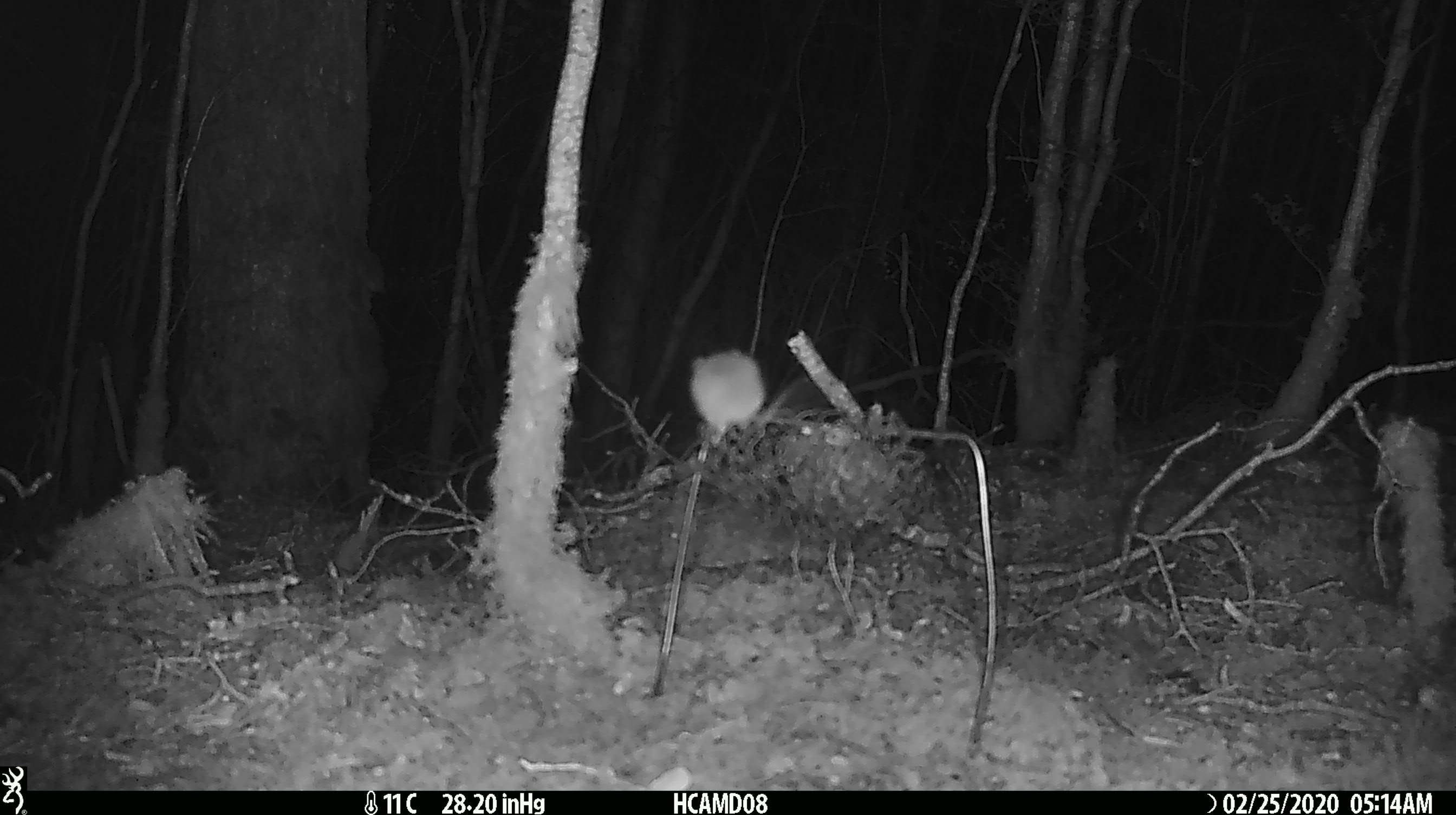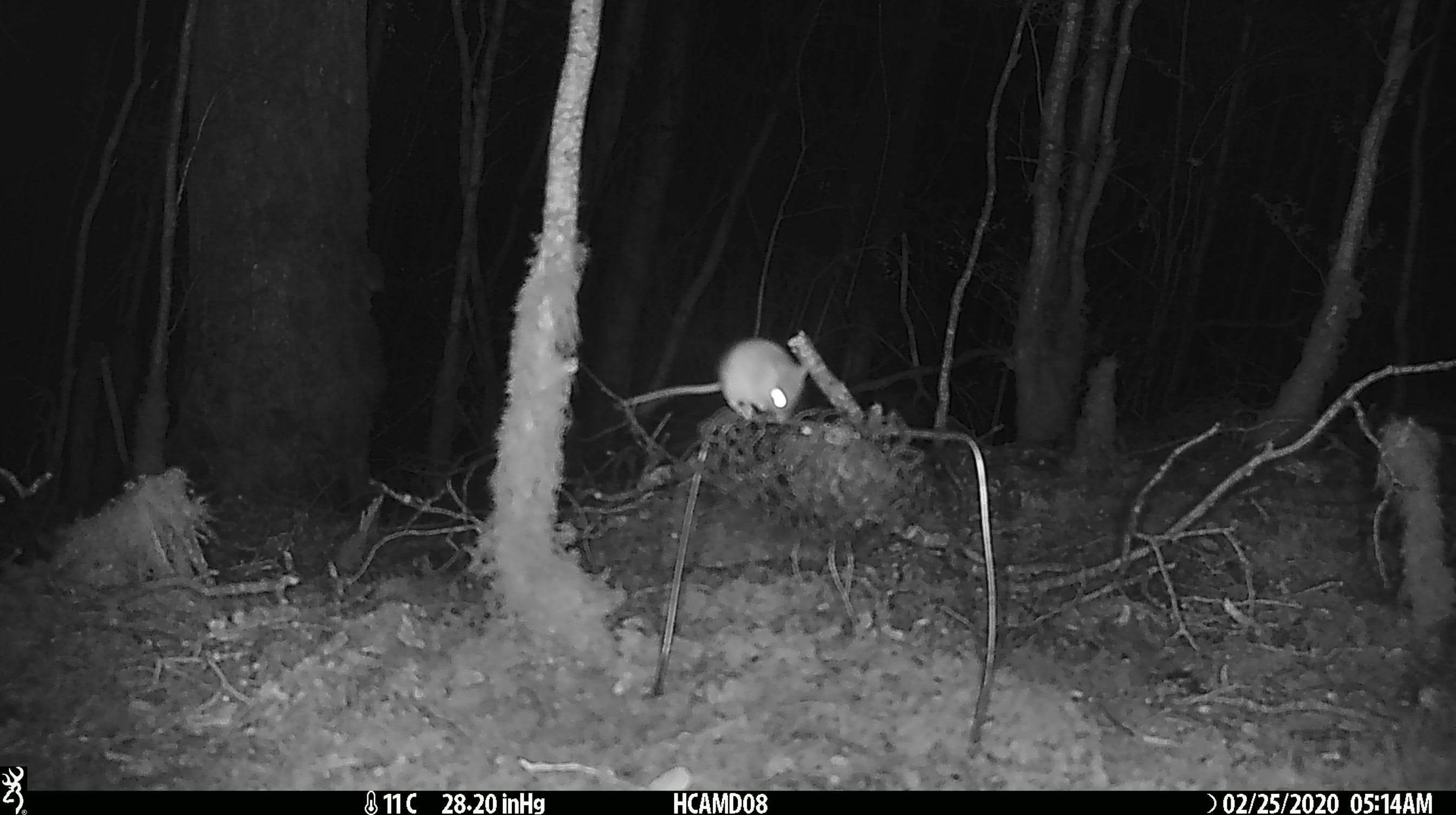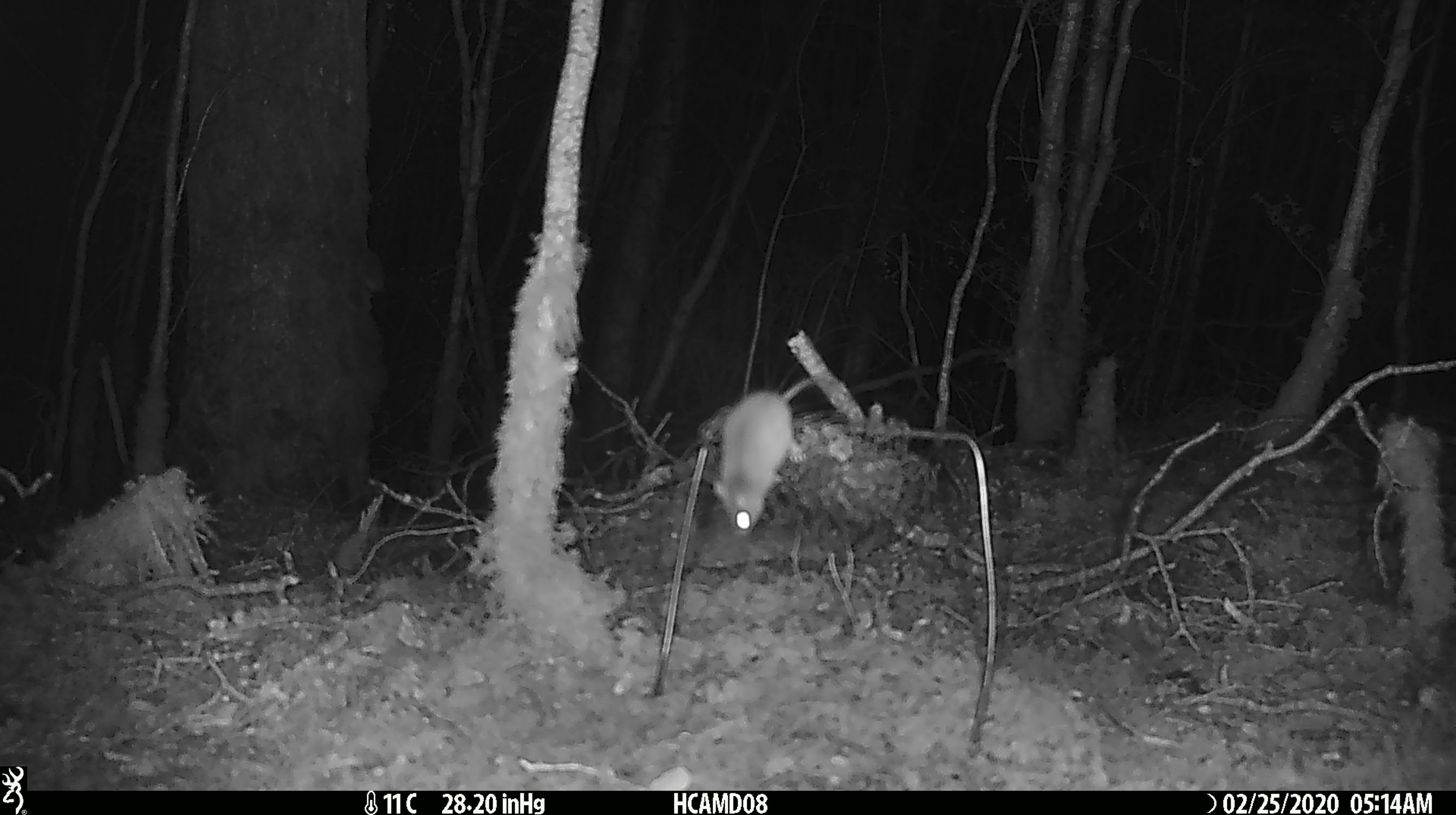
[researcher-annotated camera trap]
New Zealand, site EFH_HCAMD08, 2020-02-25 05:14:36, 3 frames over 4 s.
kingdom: Animalia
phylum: Chordata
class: Mammalia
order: Rodentia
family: Muridae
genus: Mus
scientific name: Mus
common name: mouse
Mouse (Mus).